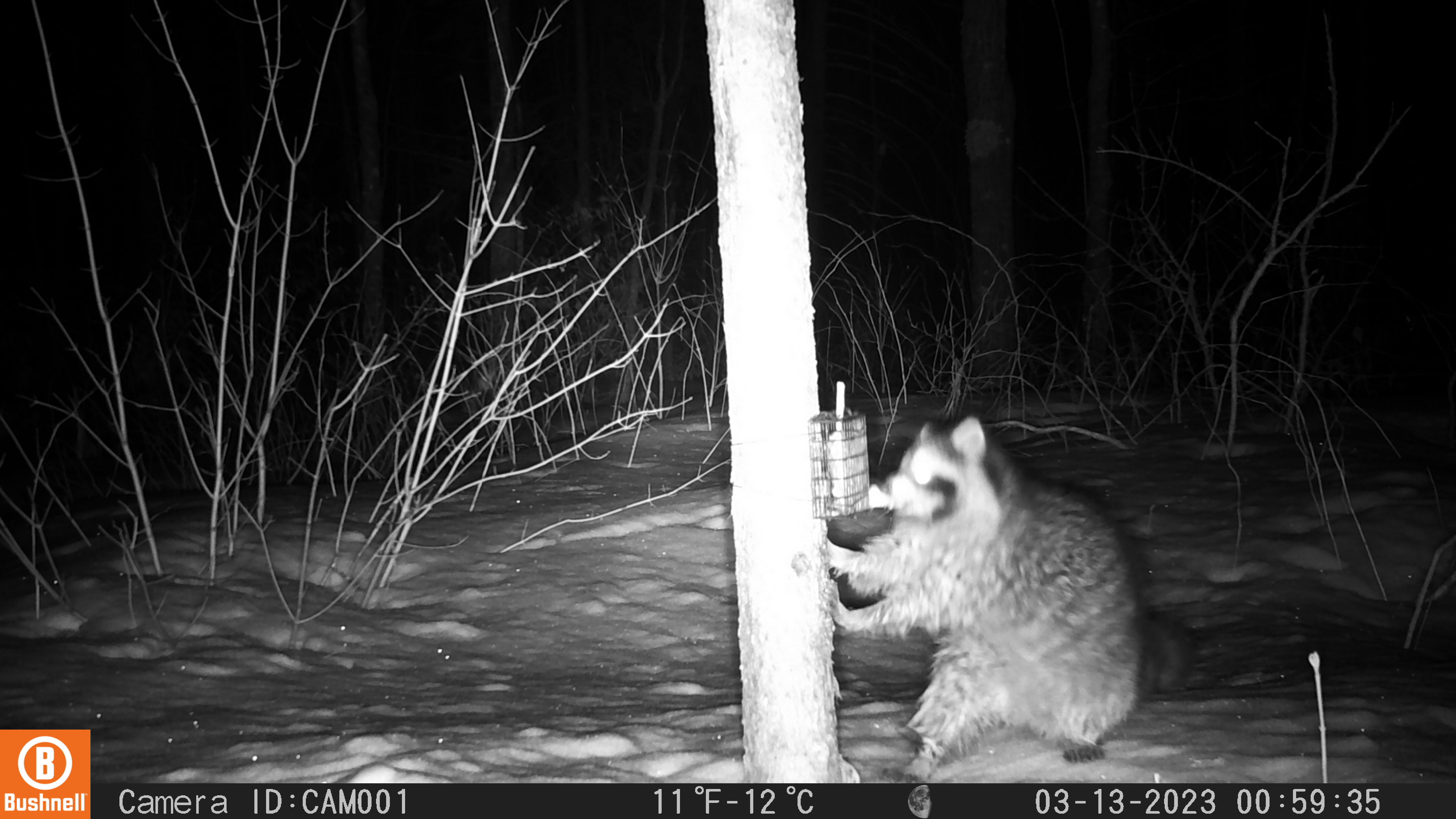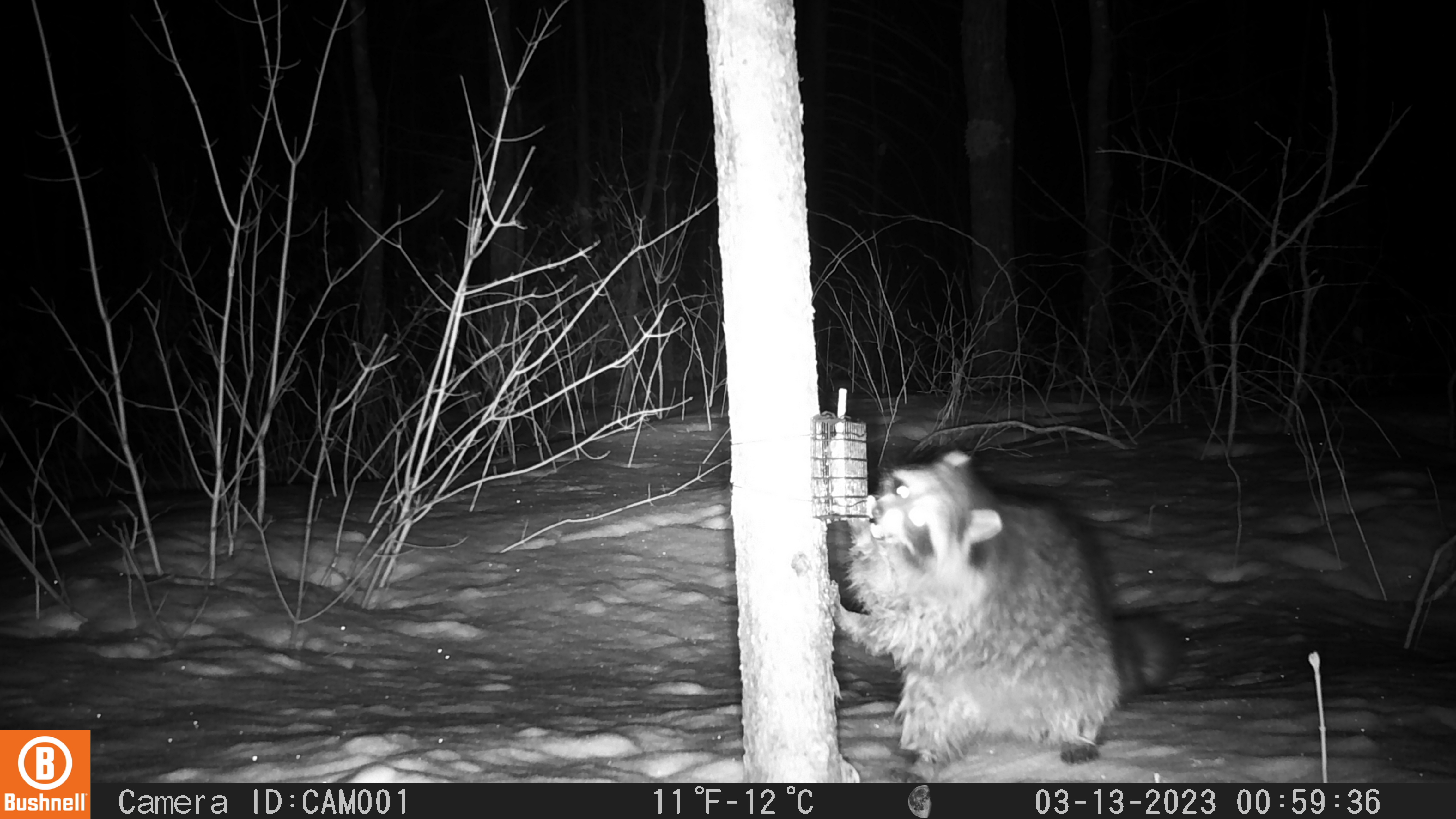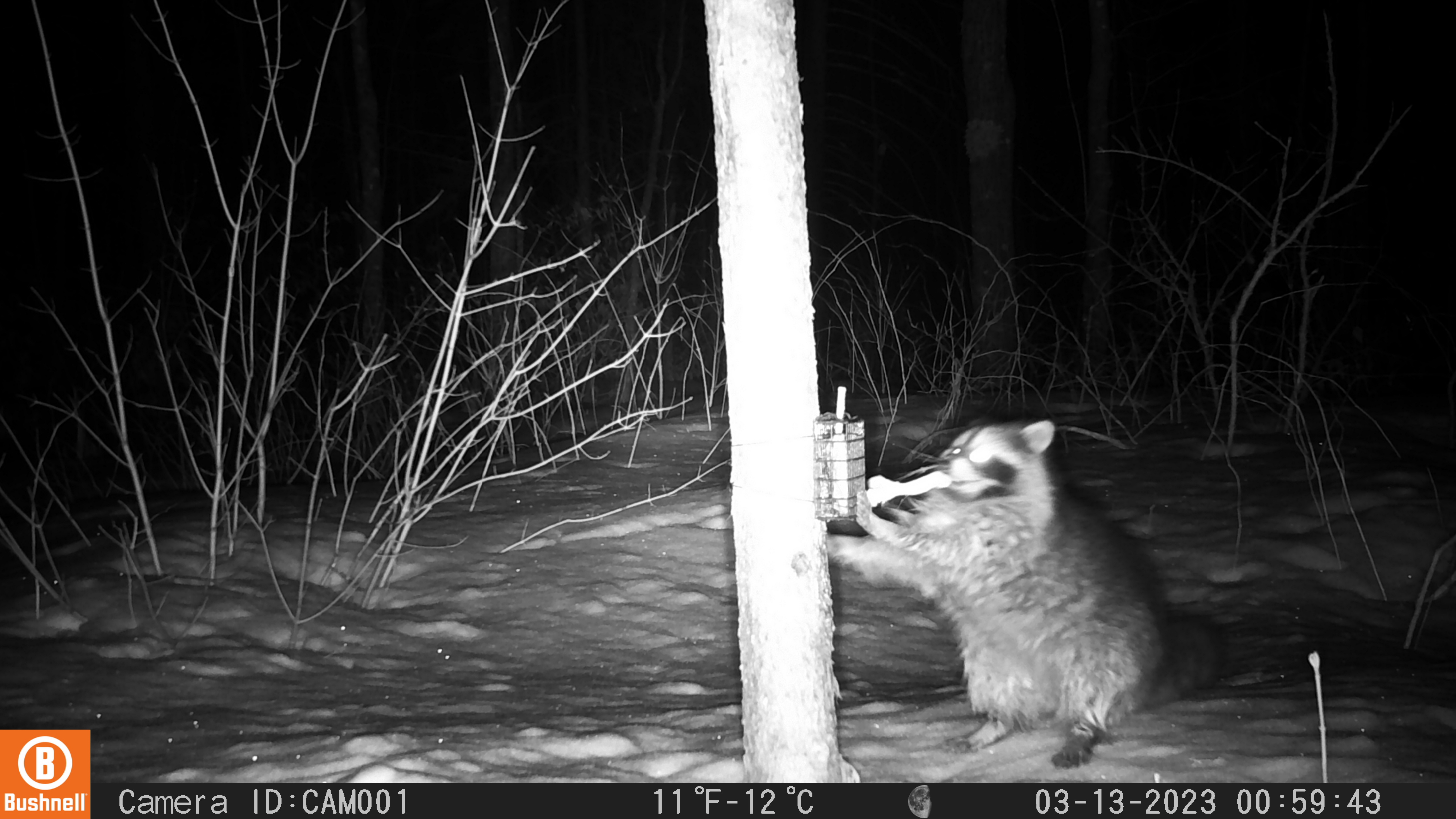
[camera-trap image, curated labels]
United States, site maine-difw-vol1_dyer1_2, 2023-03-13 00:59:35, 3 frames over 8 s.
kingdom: Animalia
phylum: Chordata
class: Mammalia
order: Carnivora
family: Procyonidae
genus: Procyon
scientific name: Procyon lotor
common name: raccoon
Raccoon (Procyon lotor).